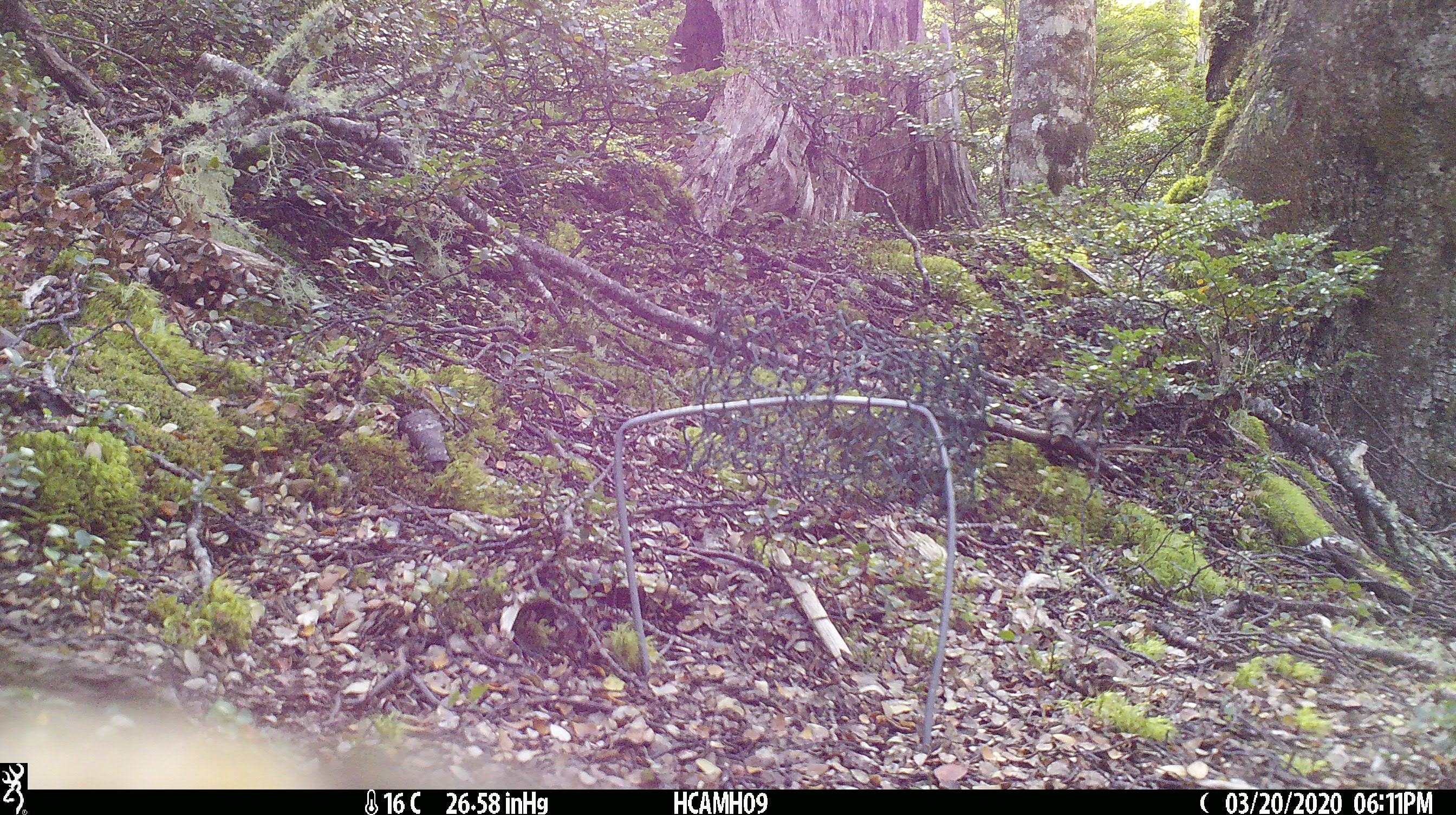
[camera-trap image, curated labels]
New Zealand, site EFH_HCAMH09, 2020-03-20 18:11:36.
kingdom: Animalia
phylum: Chordata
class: Aves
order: Psittaciformes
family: Strigopidae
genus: Nestor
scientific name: Nestor notabilis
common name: kea